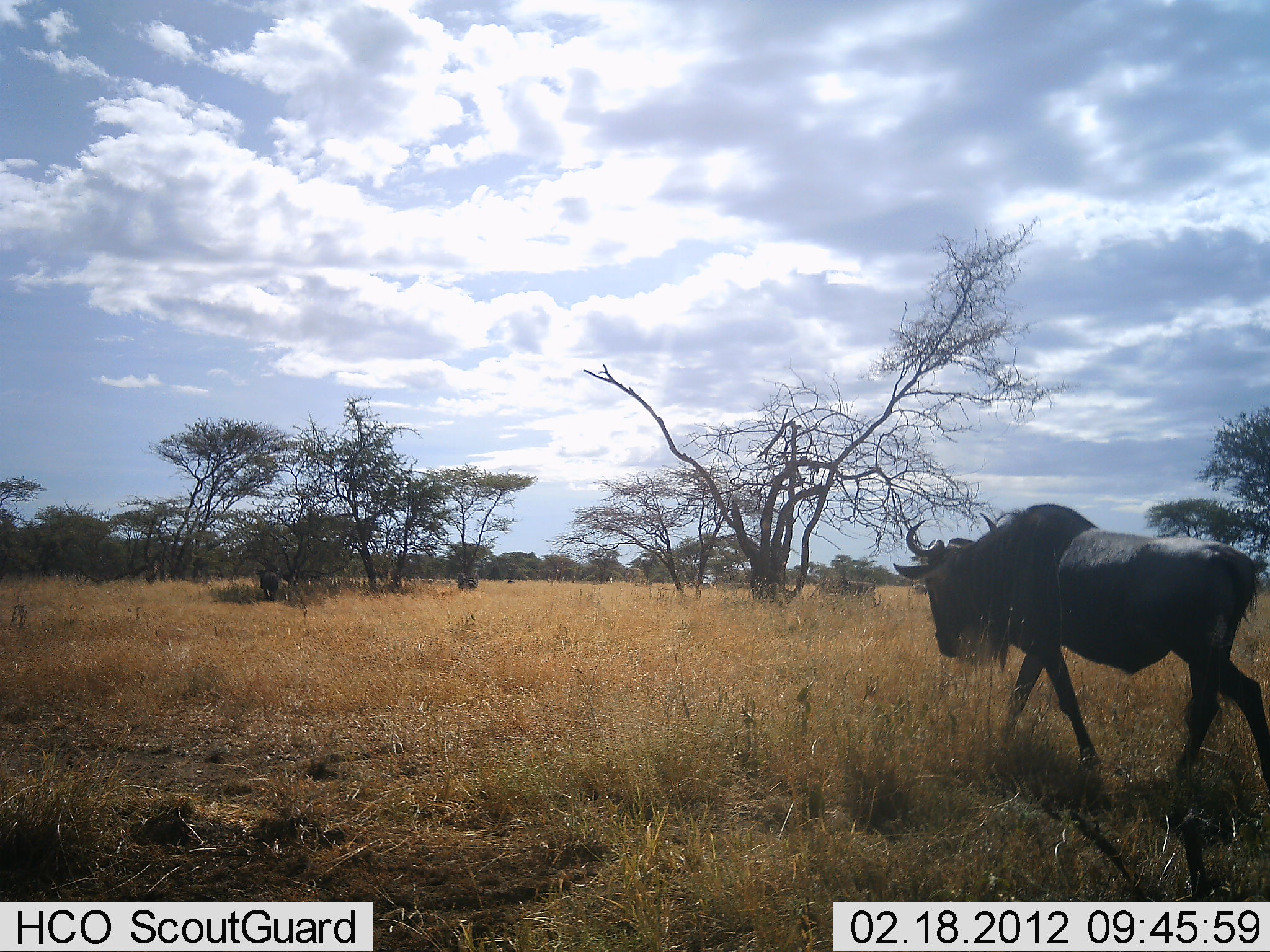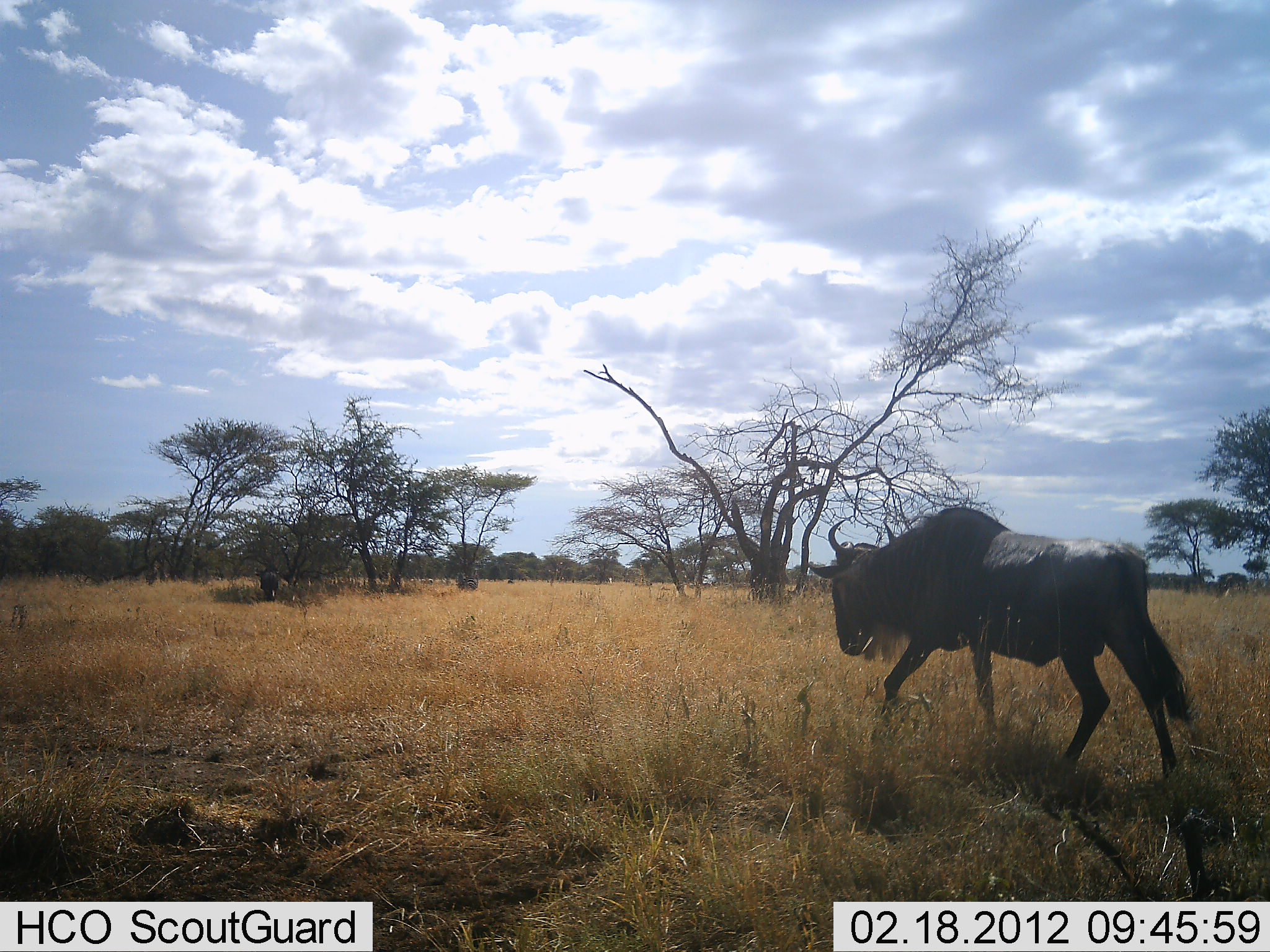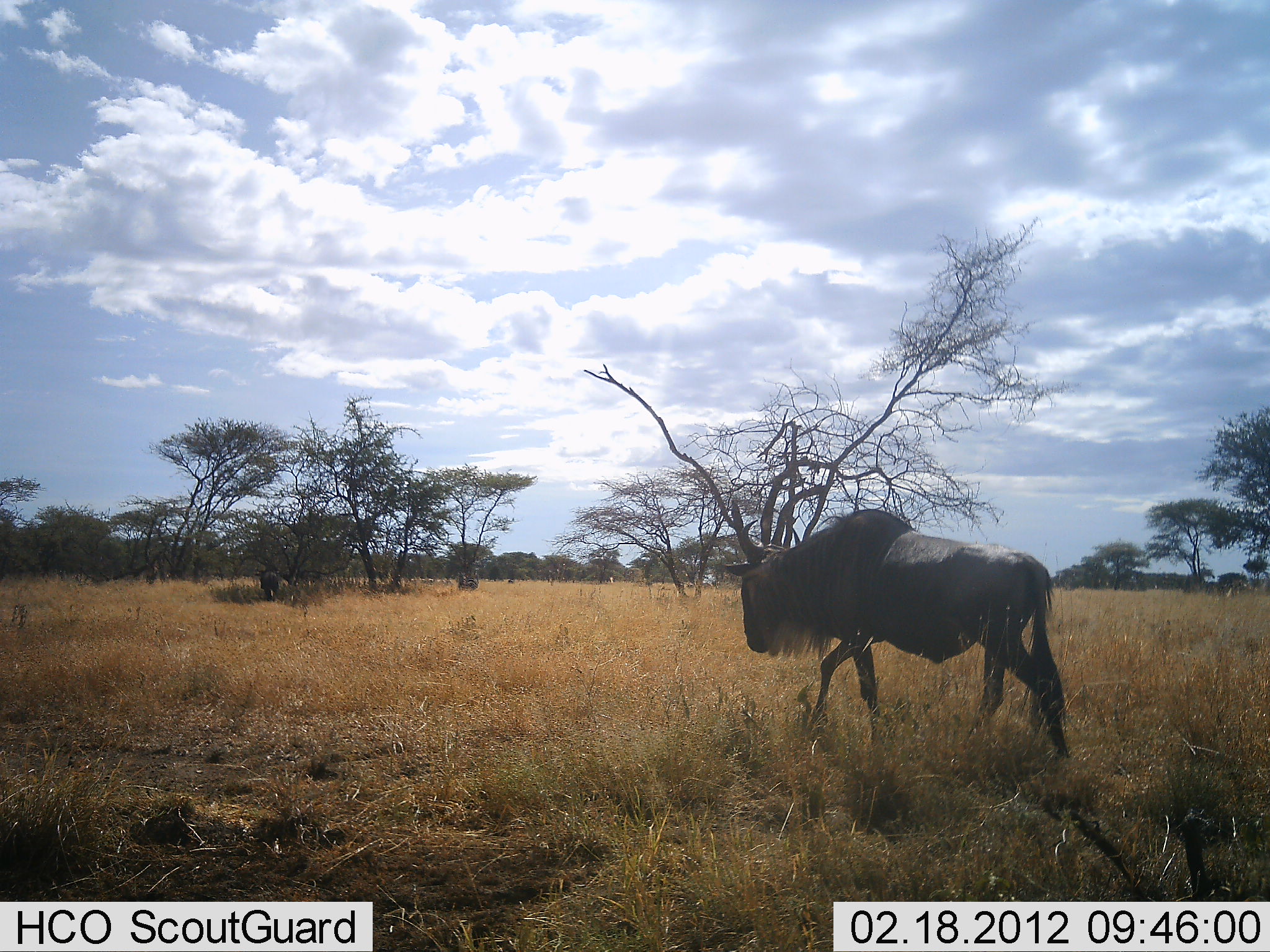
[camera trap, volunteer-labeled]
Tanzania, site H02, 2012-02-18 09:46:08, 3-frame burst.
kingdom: Animalia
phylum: Chordata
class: Mammalia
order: Artiodactyla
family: Bovidae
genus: Connochaetes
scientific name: Connochaetes taurinus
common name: blue wildebeest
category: wildebeest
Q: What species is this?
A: Wildebeest (blue wildebeest) (Connochaetes taurinus).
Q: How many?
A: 1.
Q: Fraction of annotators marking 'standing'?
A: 16%.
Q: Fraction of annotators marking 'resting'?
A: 0%.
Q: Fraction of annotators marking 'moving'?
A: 100%.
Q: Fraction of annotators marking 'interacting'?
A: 0%.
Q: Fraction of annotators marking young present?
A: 0%.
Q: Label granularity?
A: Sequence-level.